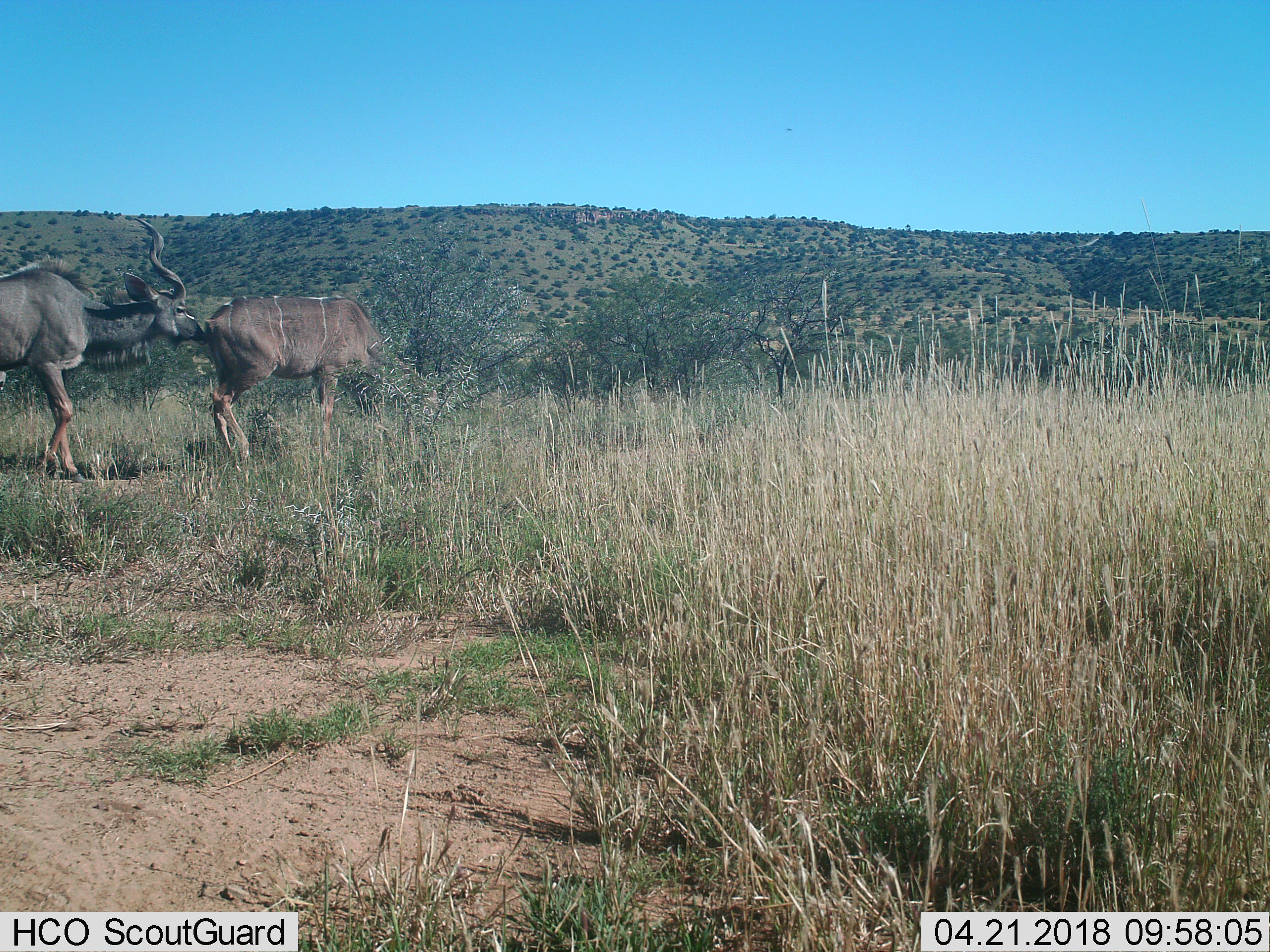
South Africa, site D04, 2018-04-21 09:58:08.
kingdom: Animalia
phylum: Chordata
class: Mammalia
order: Artiodactyla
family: Bovidae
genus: Tragelaphus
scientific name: Tragelaphus strepsiceros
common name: greater kudu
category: kudu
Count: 2.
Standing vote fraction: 50%.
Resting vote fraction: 0%.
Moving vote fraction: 12%.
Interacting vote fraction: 62%.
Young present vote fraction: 0%.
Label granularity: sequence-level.